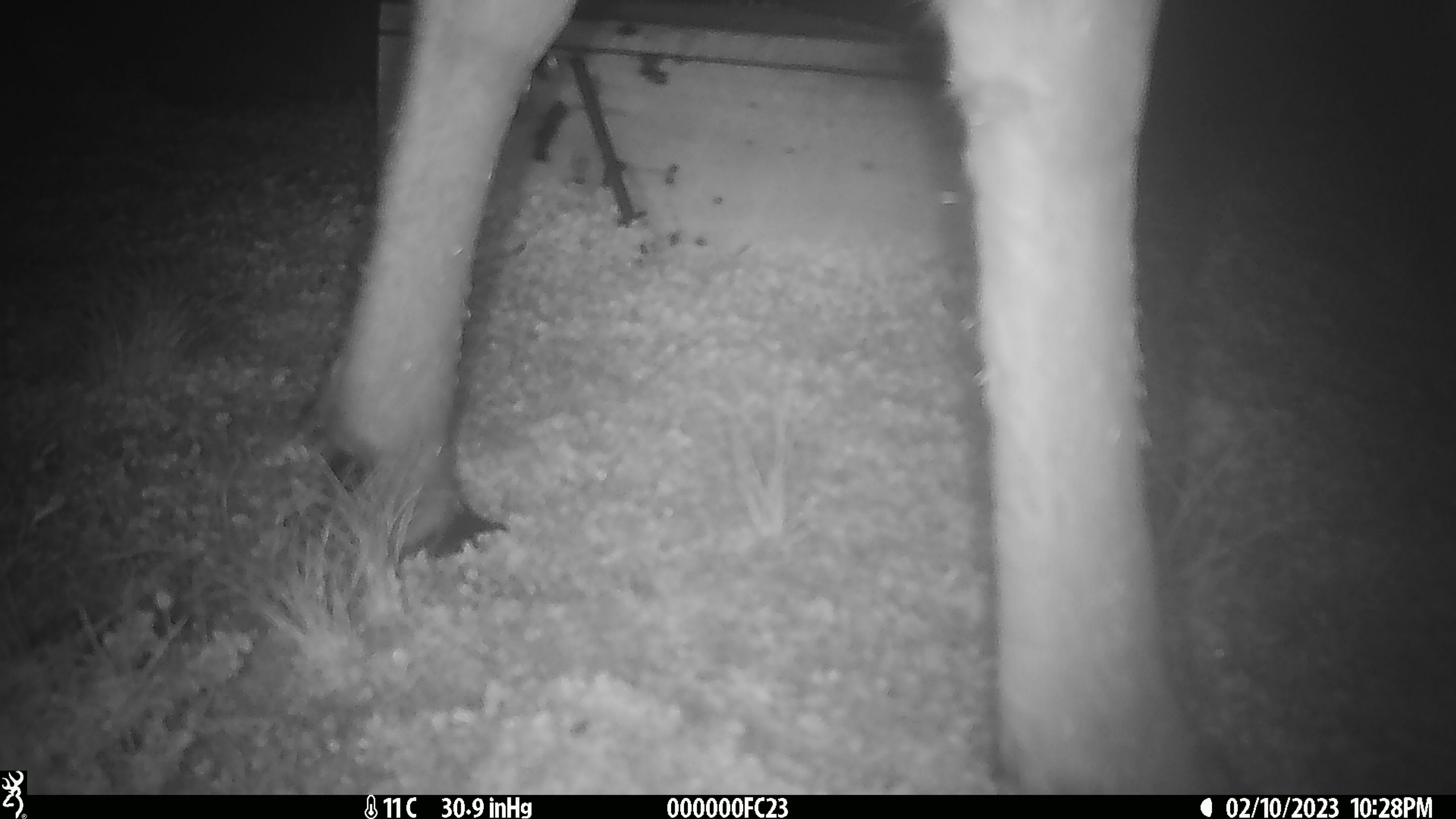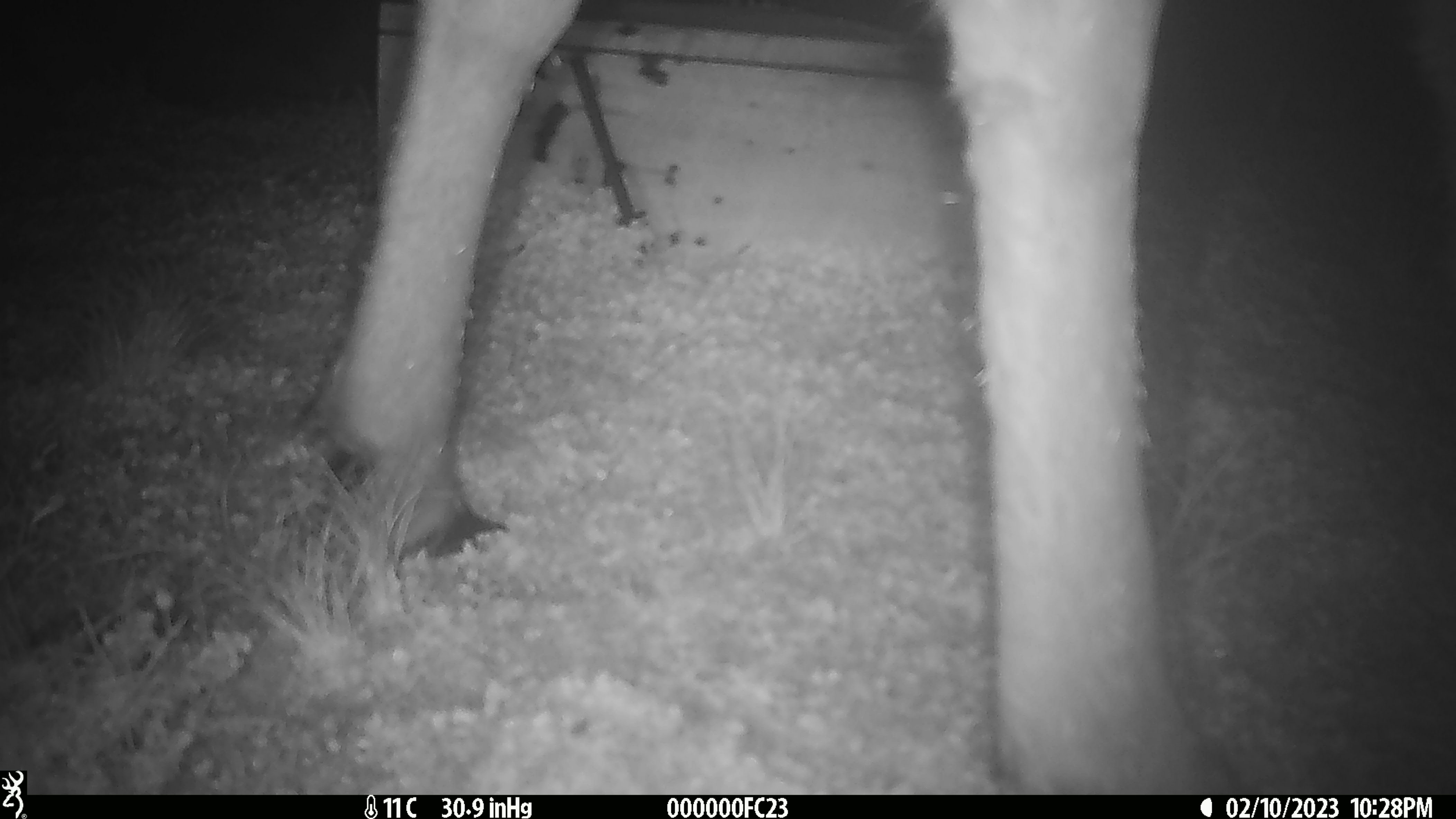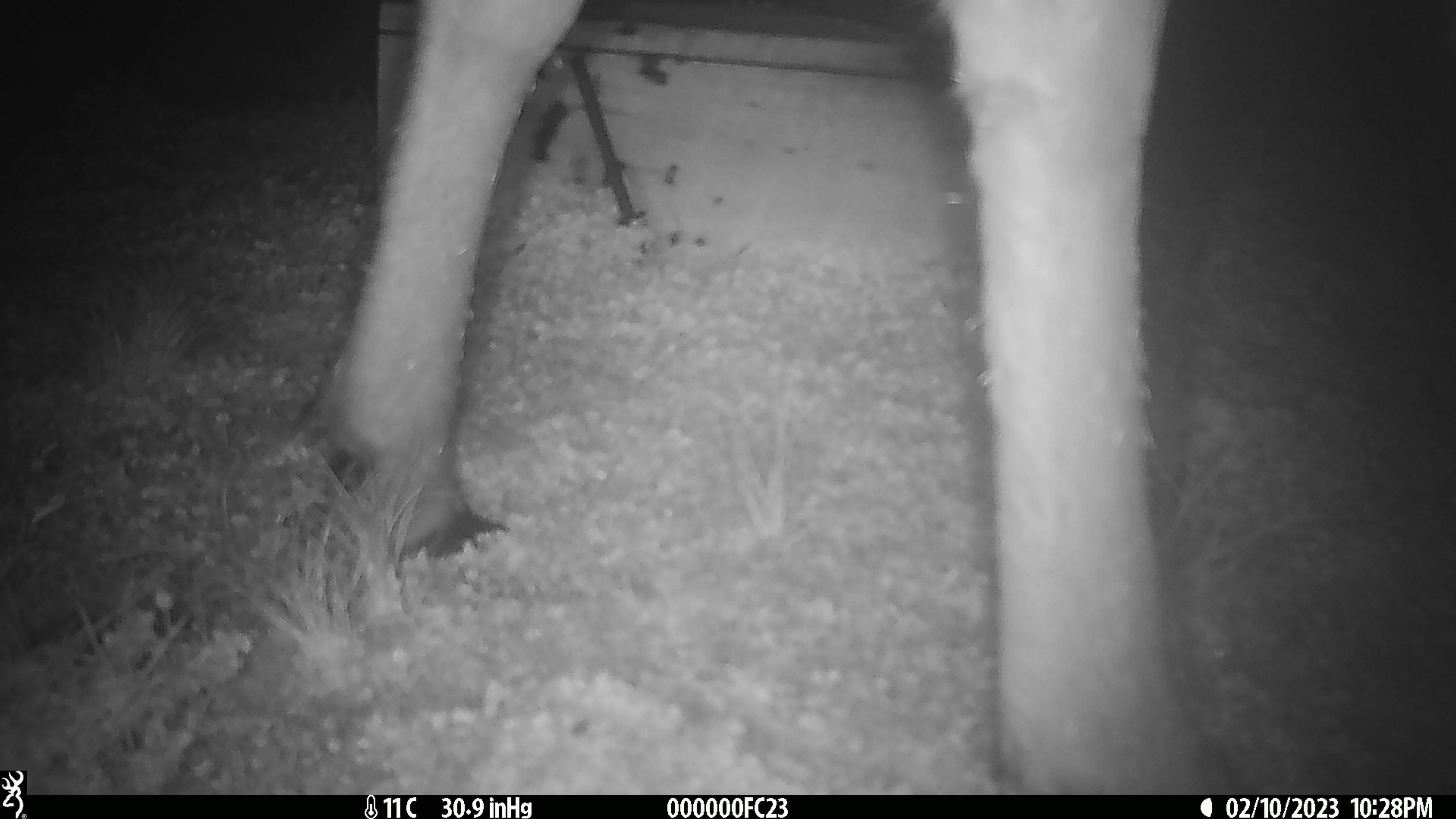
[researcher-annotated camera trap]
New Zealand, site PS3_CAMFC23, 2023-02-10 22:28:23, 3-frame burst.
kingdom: Animalia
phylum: Chordata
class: Mammalia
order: Artiodactyla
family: Cervidae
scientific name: Cervidae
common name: deer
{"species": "deer (Cervidae)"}